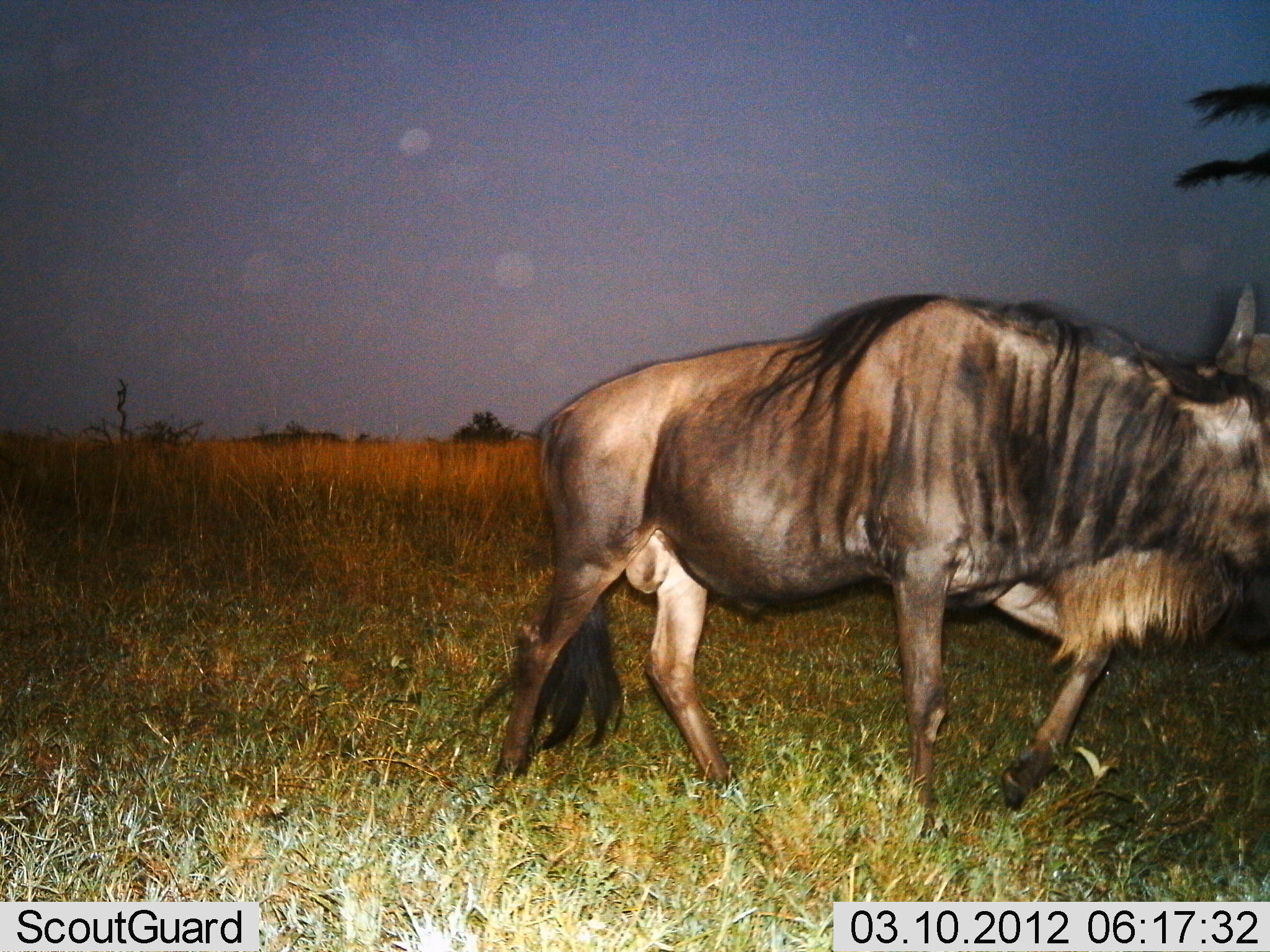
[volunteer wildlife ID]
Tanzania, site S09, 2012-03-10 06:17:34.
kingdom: Animalia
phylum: Chordata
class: Mammalia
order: Artiodactyla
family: Bovidae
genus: Connochaetes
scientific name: Connochaetes taurinus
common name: blue wildebeest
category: wildebeest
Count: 1.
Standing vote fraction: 8%.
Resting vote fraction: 0%.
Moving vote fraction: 100%.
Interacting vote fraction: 0%.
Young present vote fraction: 0%.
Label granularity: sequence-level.